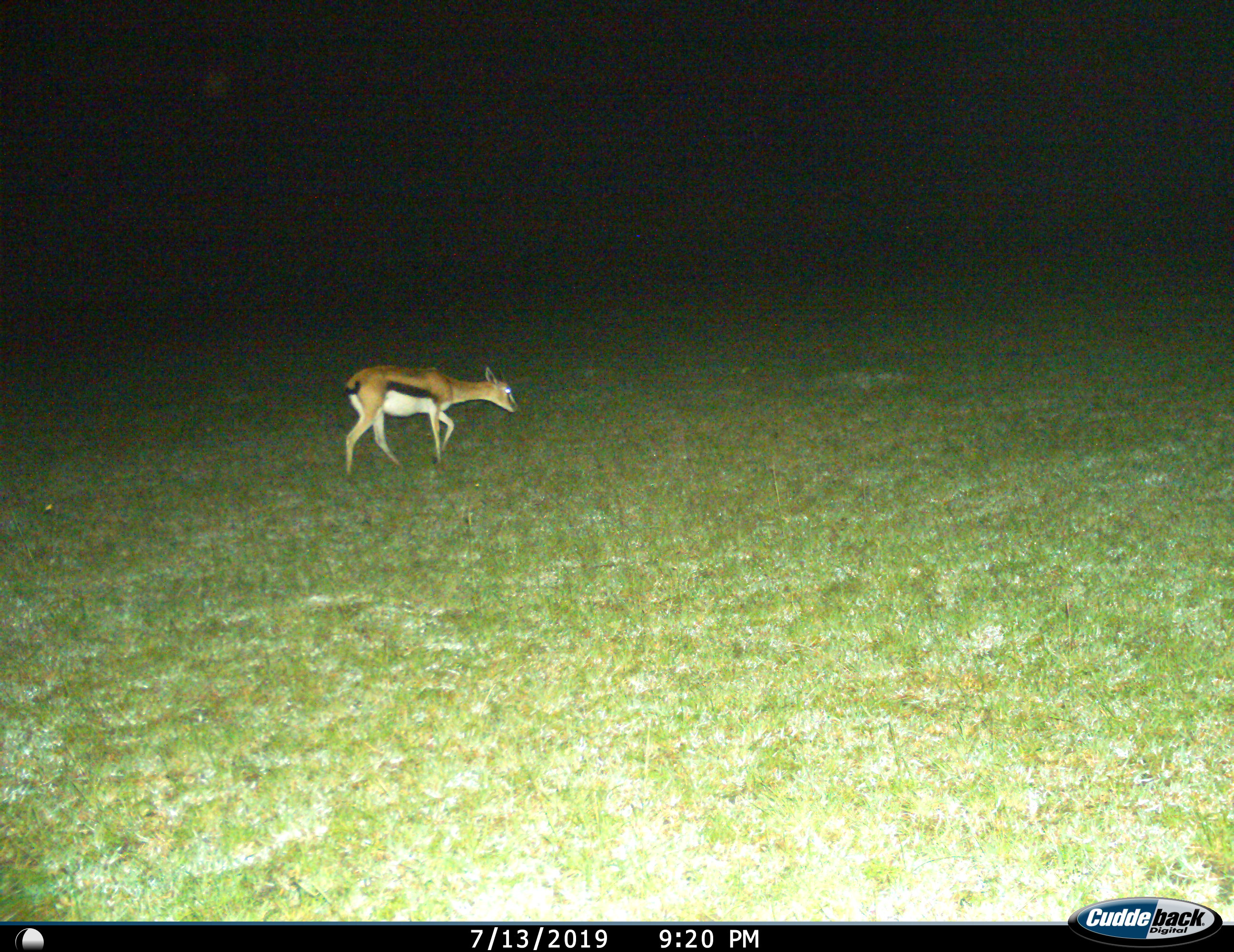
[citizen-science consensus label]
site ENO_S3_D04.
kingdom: Animalia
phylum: Chordata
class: Mammalia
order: Artiodactyla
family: Bovidae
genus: Eudorcas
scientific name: Eudorcas thomsonii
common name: thomson's gazelle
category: gazellethomsons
Gazellethomsons (thomson's gazelle) (Eudorcas thomsonii), count 1. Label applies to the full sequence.